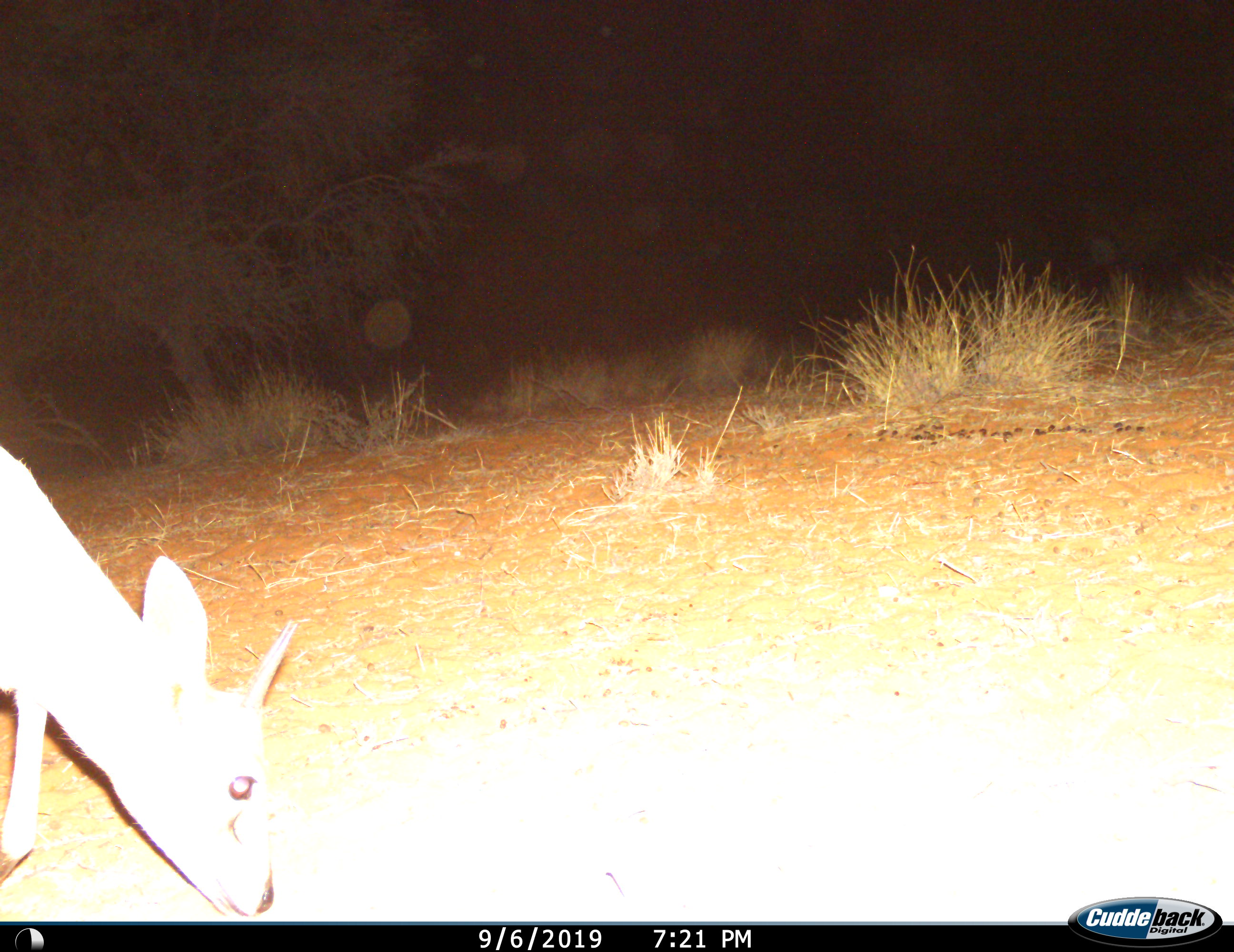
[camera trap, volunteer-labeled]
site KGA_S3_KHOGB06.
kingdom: Animalia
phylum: Chordata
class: Mammalia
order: Artiodactyla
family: Bovidae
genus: Sylvicapra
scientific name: Sylvicapra grimmia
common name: common duiker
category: duikercommongrey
Duikercommongrey (common duiker) (Sylvicapra grimmia), count 1. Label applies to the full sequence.